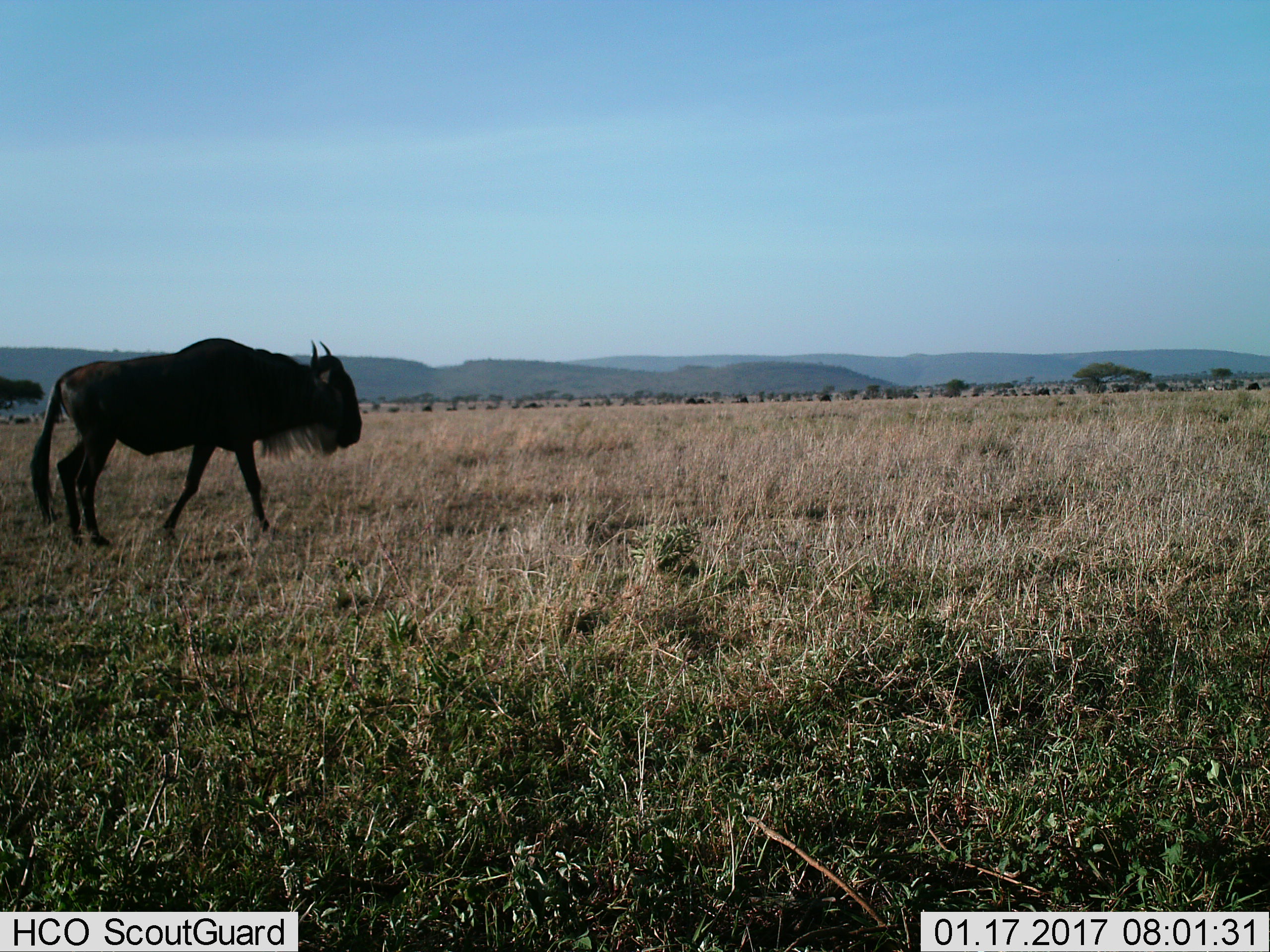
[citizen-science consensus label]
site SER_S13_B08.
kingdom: Animalia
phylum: Chordata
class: Mammalia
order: Artiodactyla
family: Bovidae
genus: Connochaetes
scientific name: Connochaetes taurinus taurinus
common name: blue wildebeest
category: wildebeestblue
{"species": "wildebeestblue (blue wildebeest) (Connochaetes taurinus taurinus)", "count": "1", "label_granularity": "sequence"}